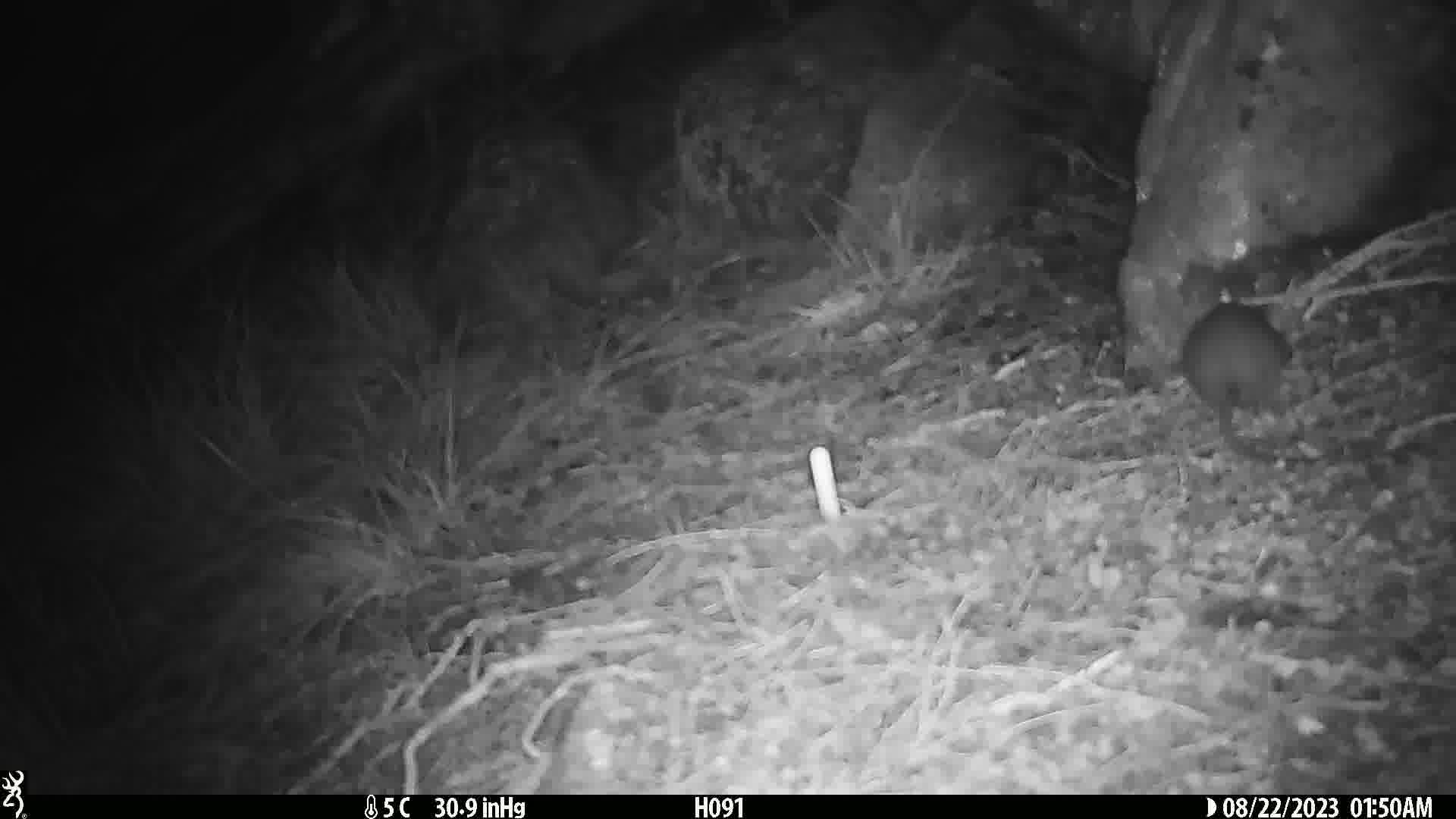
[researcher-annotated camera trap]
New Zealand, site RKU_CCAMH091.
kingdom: Animalia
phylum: Chordata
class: Mammalia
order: Rodentia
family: Muridae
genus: Rattus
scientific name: Rattus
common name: rat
Rat (Rattus).